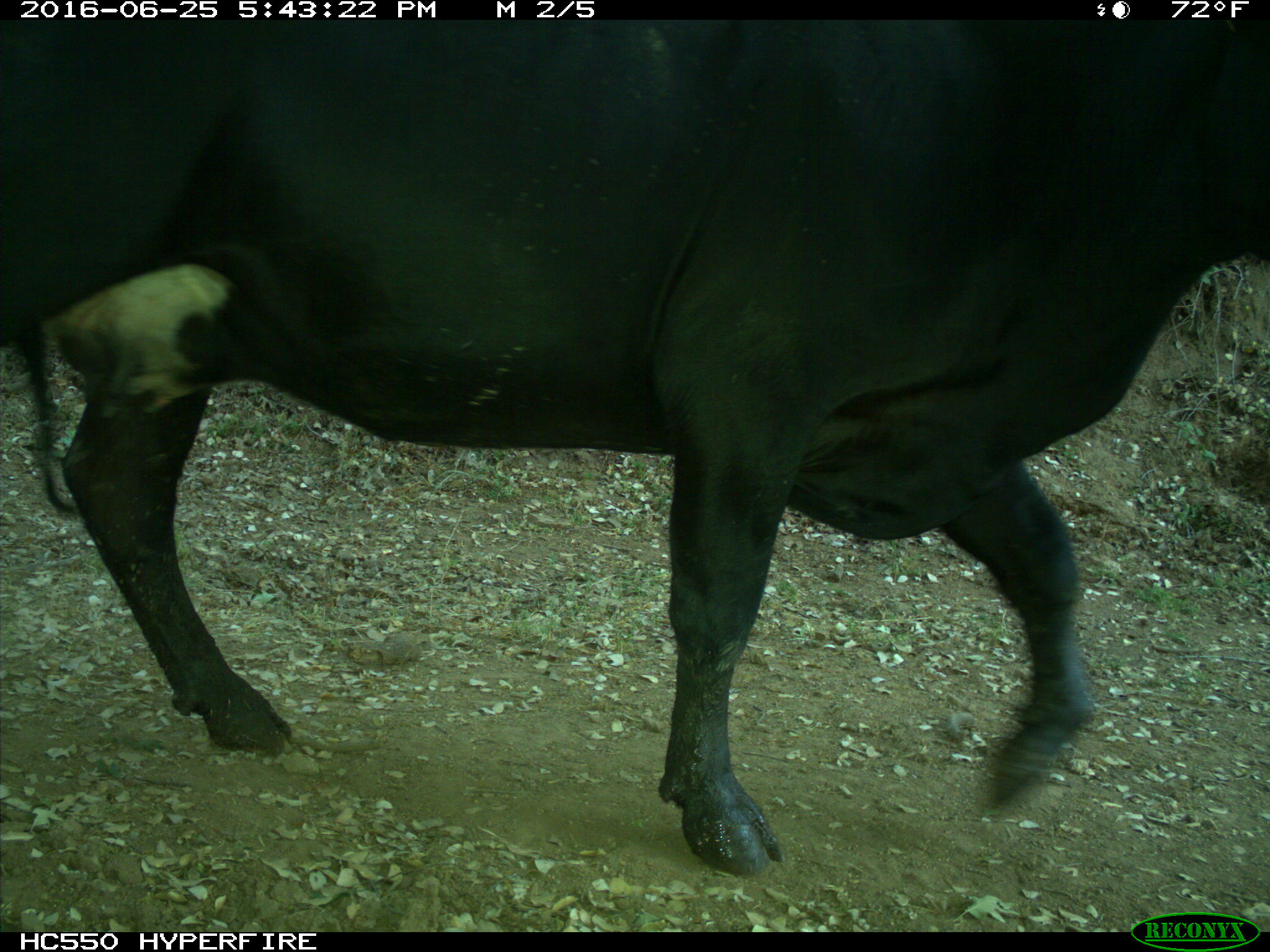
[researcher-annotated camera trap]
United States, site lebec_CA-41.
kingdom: Animalia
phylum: Chordata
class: Mammalia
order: Artiodactyla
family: Bovidae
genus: Bos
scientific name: Bos taurus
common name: domestic cow